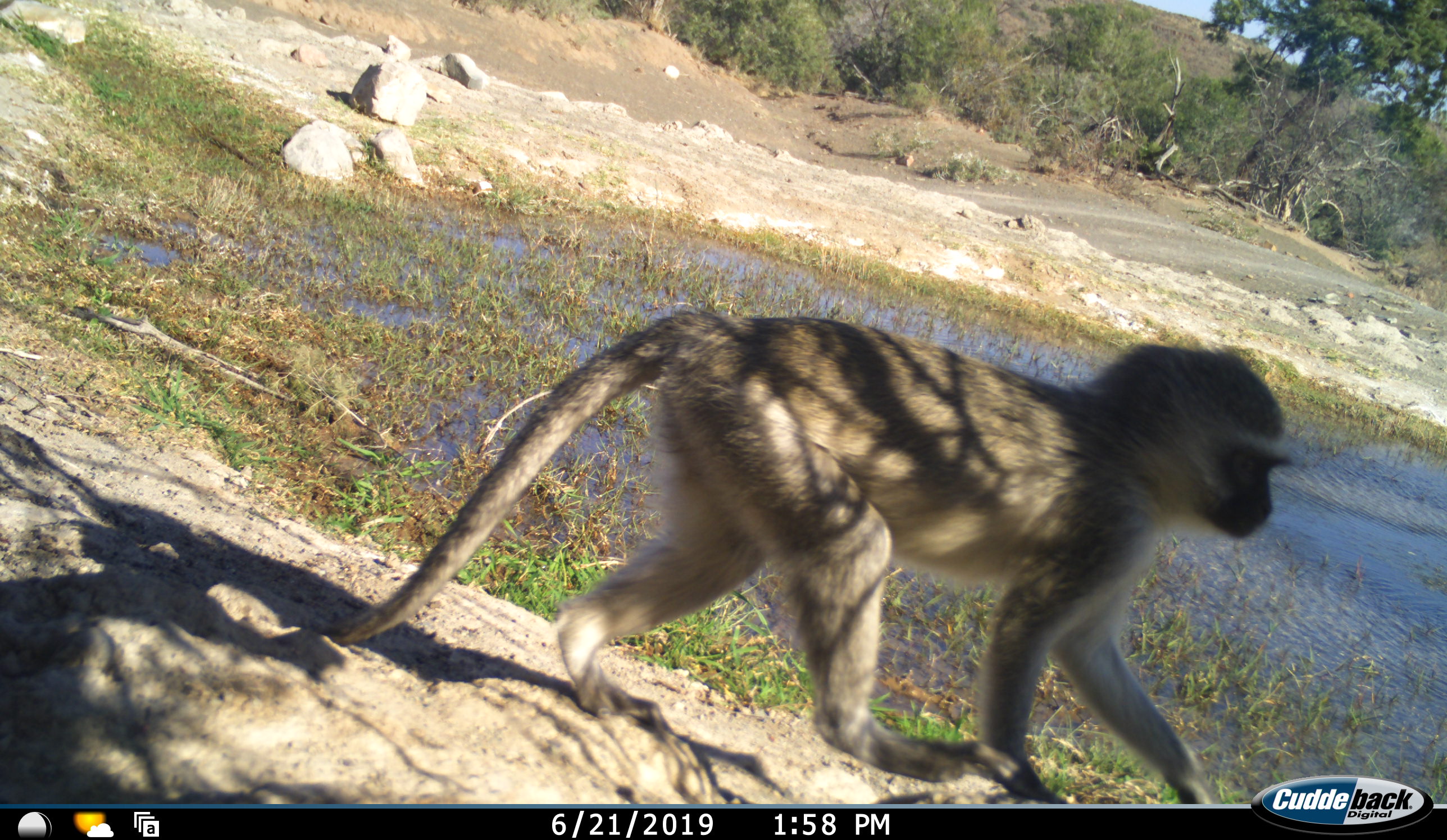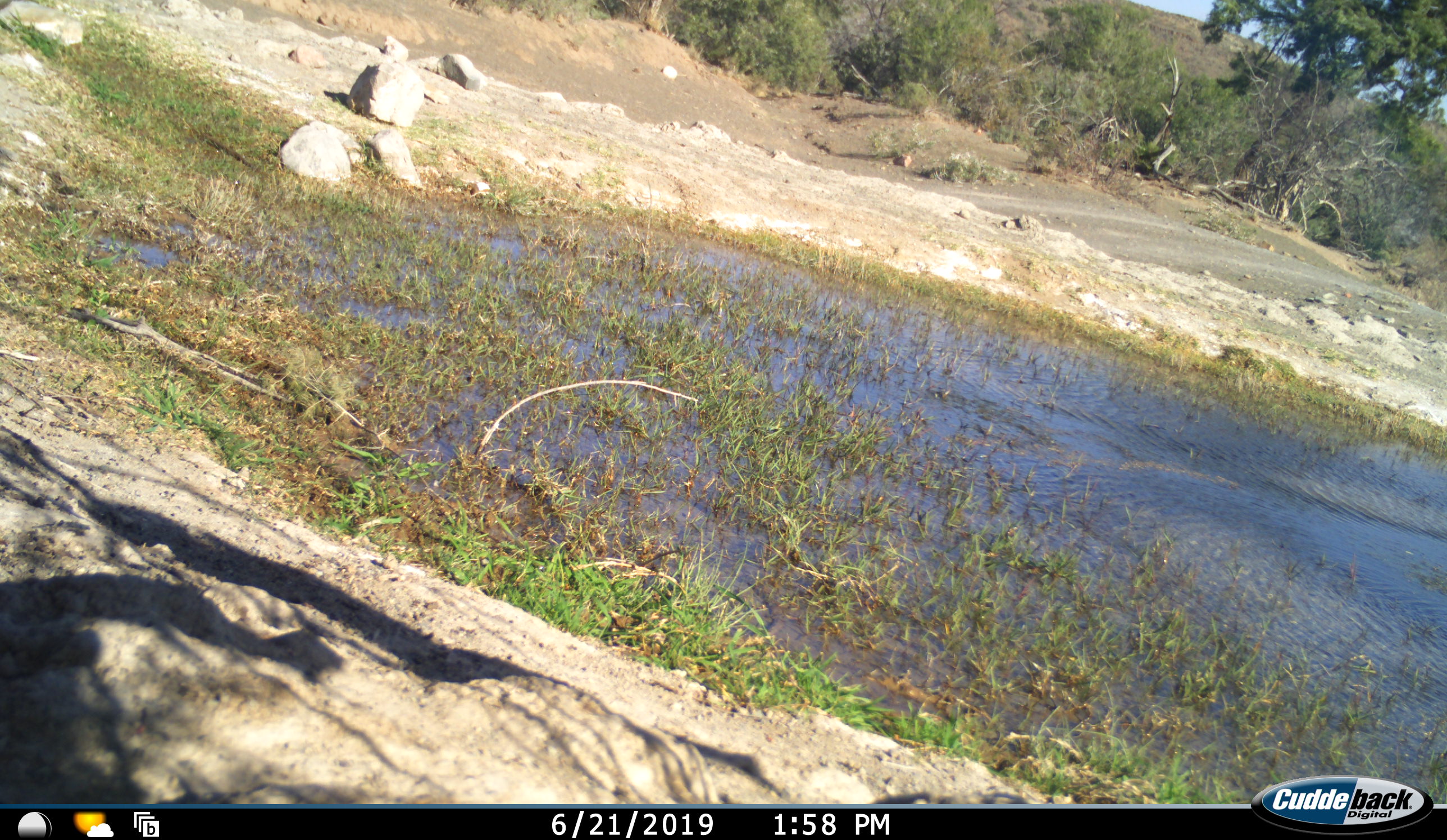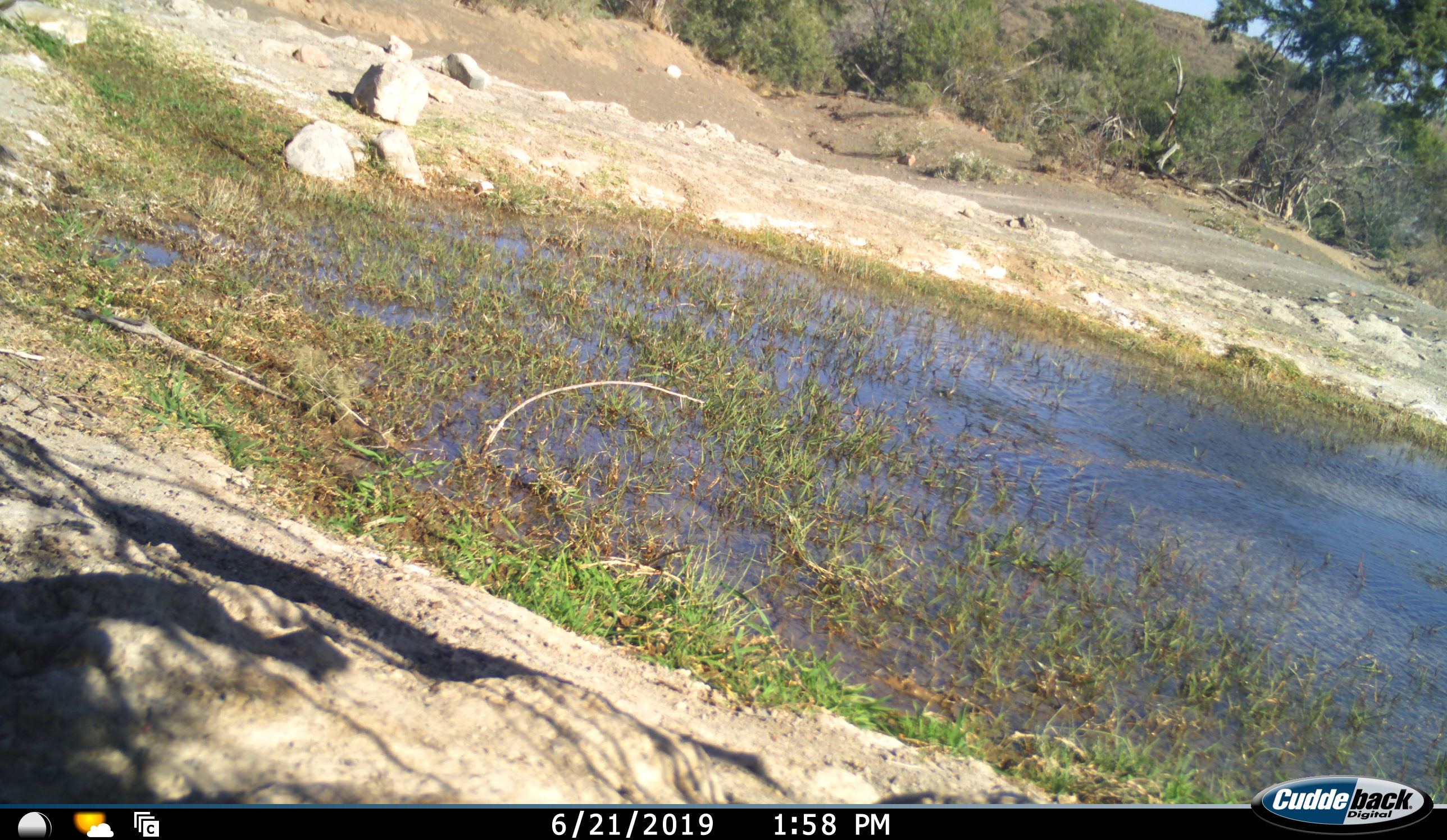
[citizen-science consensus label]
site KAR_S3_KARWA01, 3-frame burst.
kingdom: Animalia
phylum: Chordata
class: Mammalia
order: Primates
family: Cercopithecidae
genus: Chlorocebus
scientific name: Chlorocebus pygerythrus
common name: vervet monkey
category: monkeyvervet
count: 1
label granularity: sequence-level